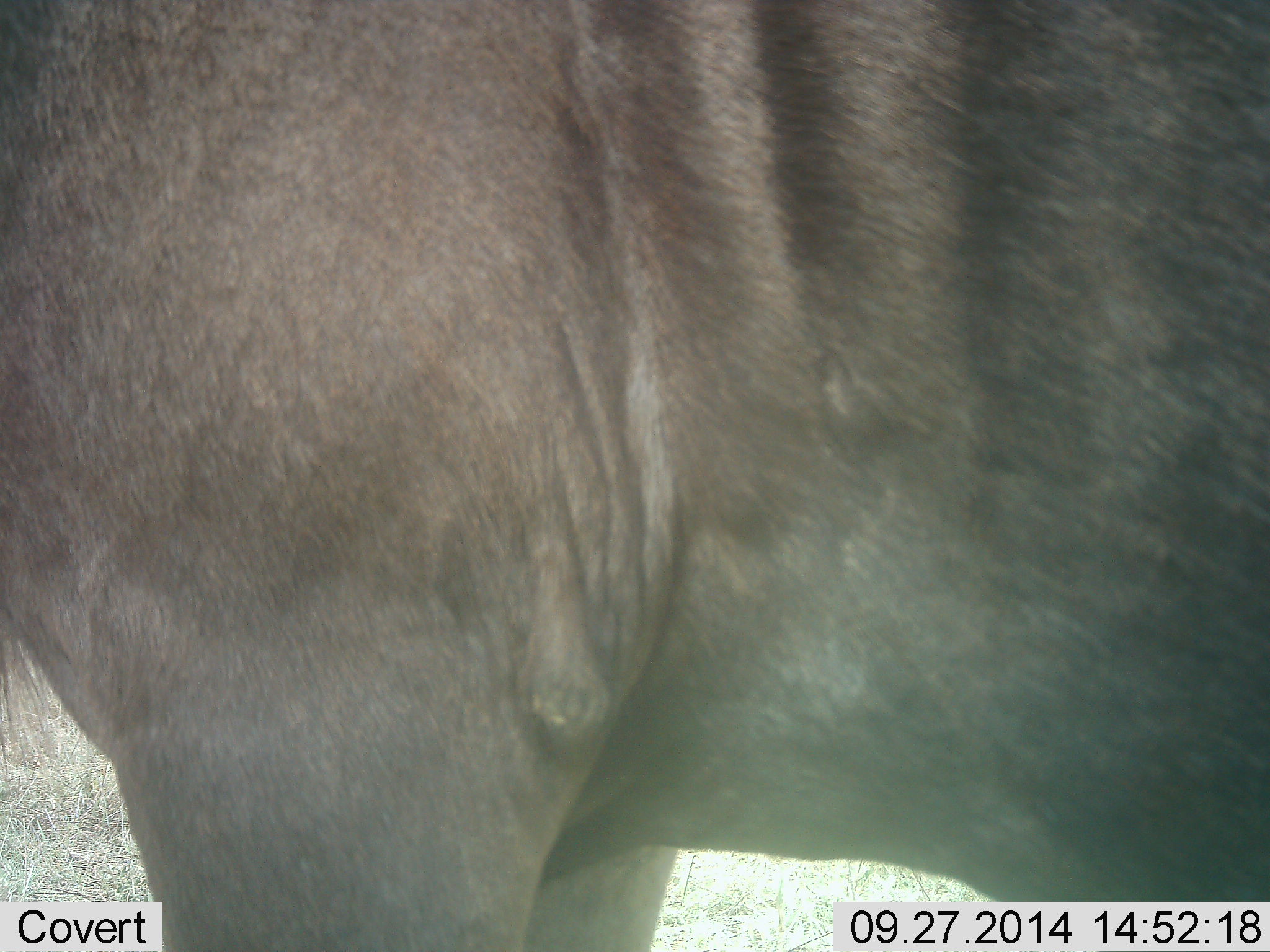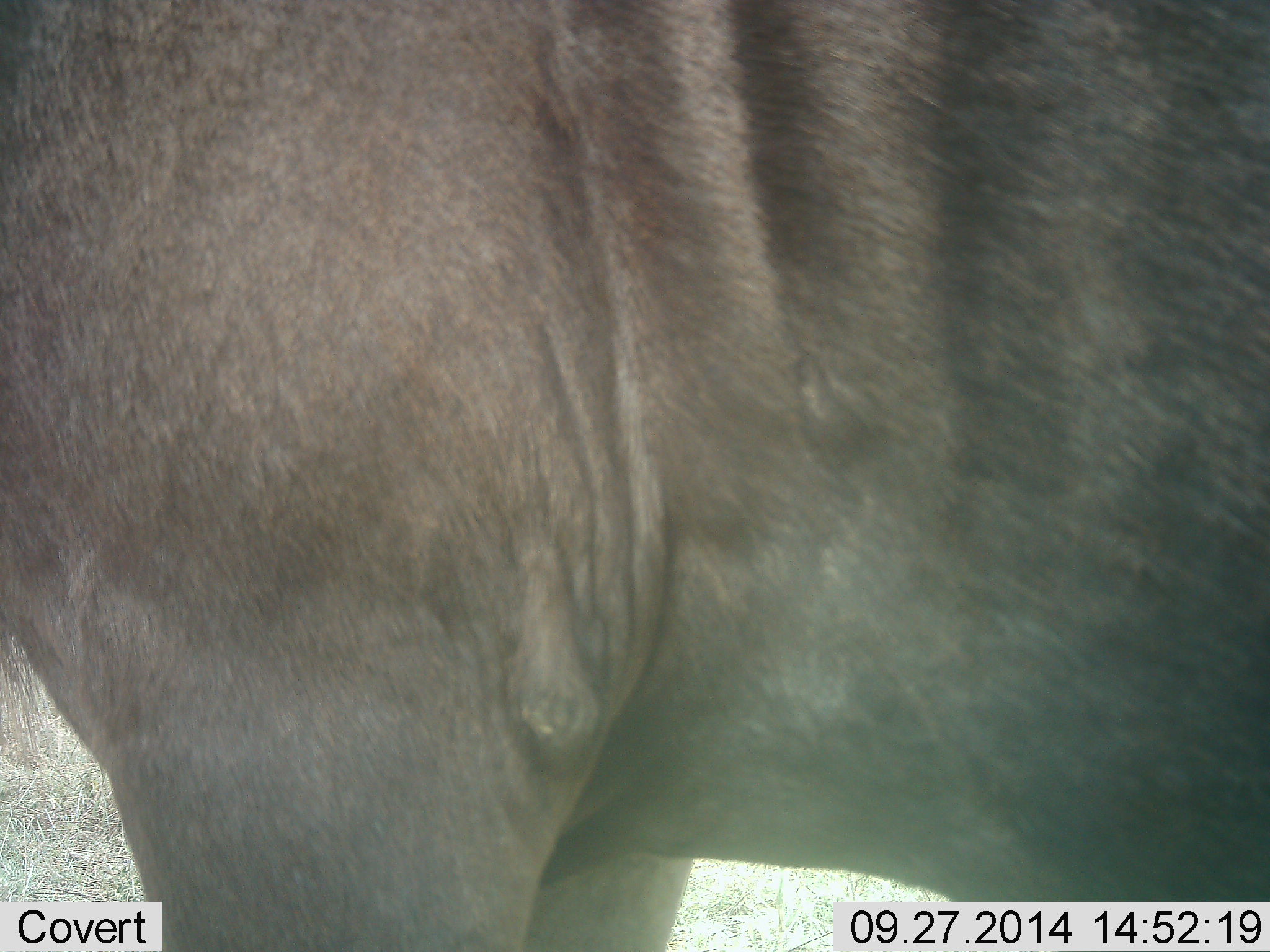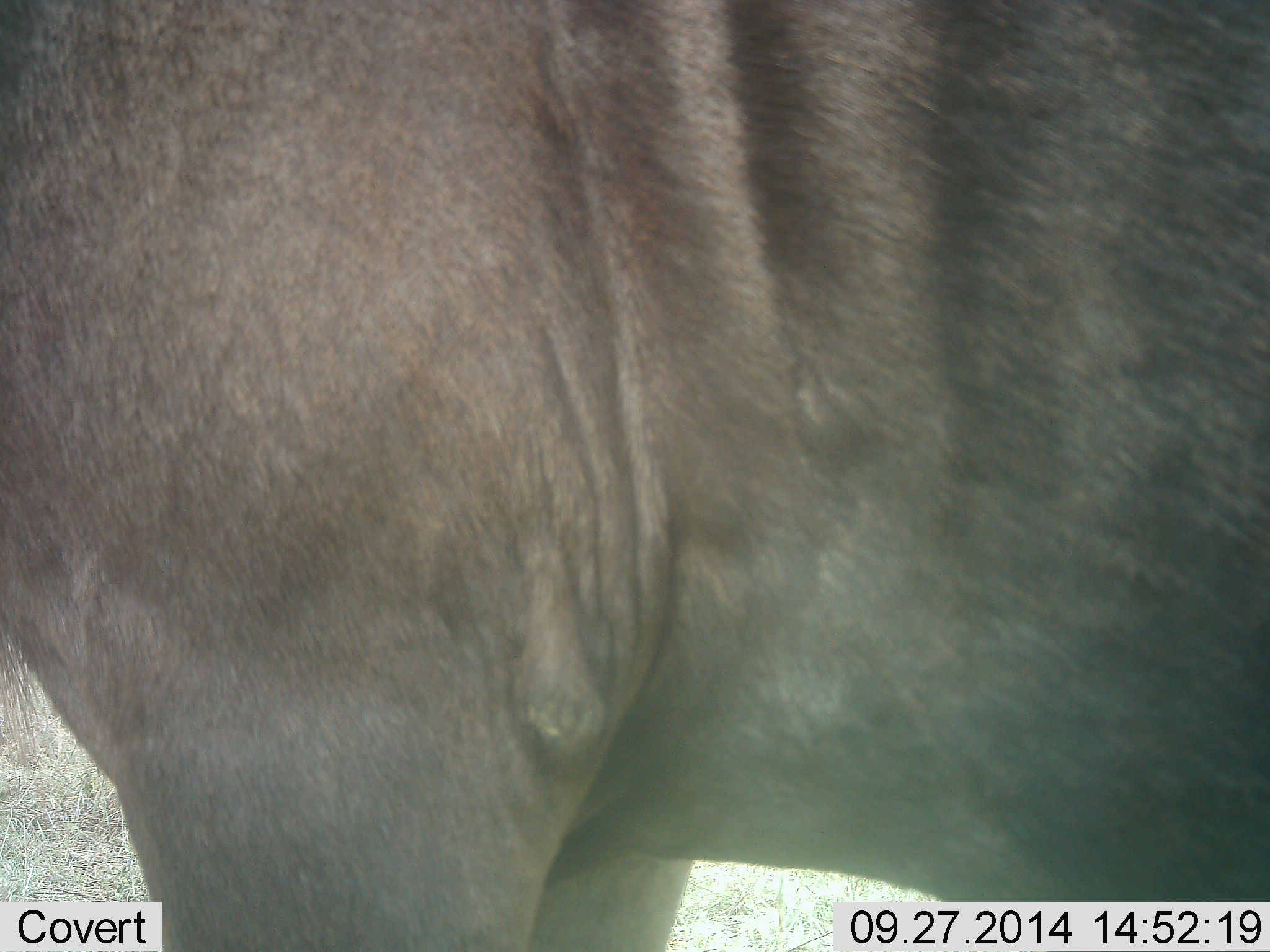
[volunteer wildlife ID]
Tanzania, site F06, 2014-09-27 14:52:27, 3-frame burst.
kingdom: Animalia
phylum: Chordata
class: Mammalia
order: Artiodactyla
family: Bovidae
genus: Connochaetes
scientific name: Connochaetes taurinus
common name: blue wildebeest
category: wildebeest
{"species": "wildebeest (blue wildebeest) (Connochaetes taurinus)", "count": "1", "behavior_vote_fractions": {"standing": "100%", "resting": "0%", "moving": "0%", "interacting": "0%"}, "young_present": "0%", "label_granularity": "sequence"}